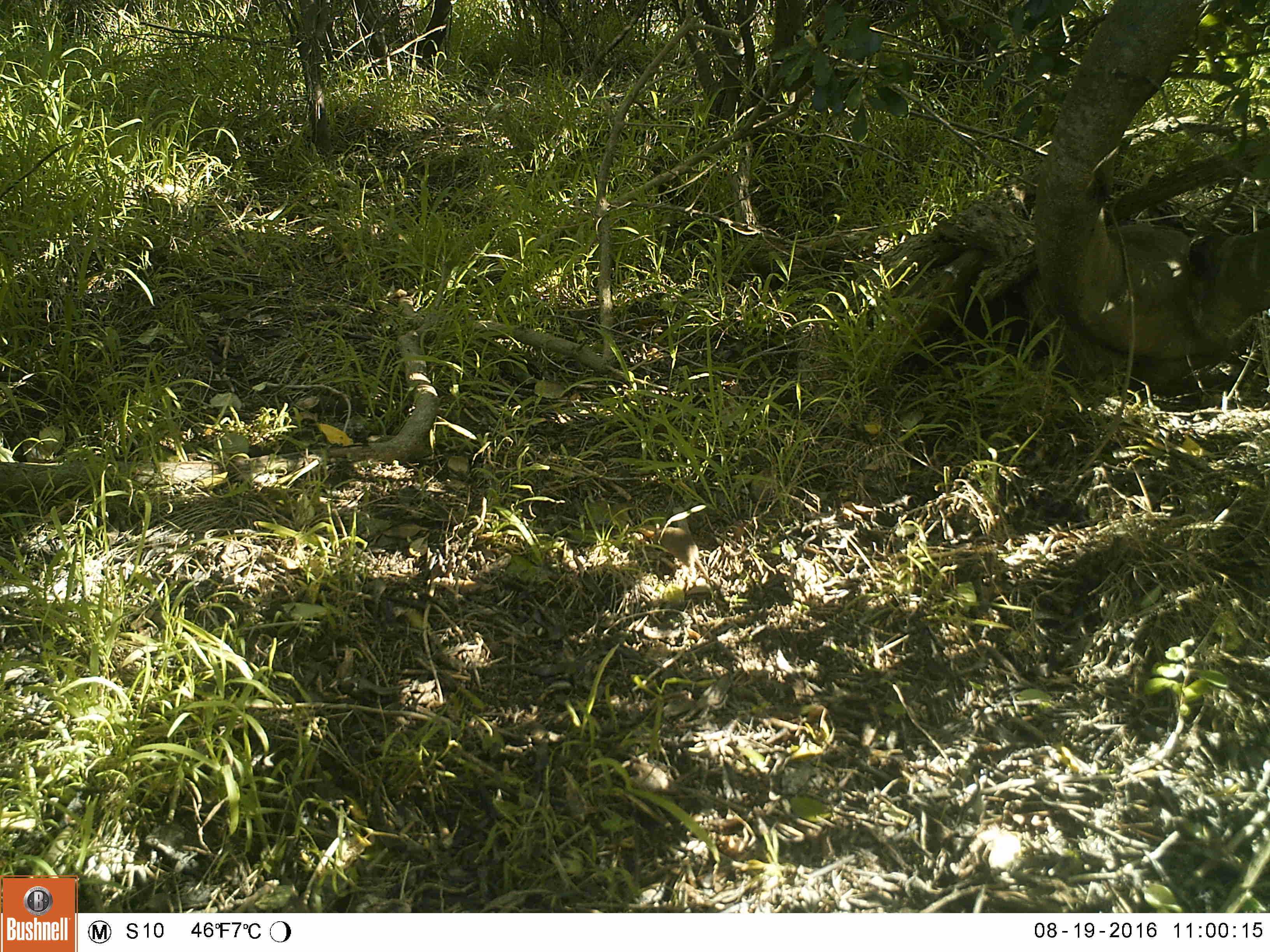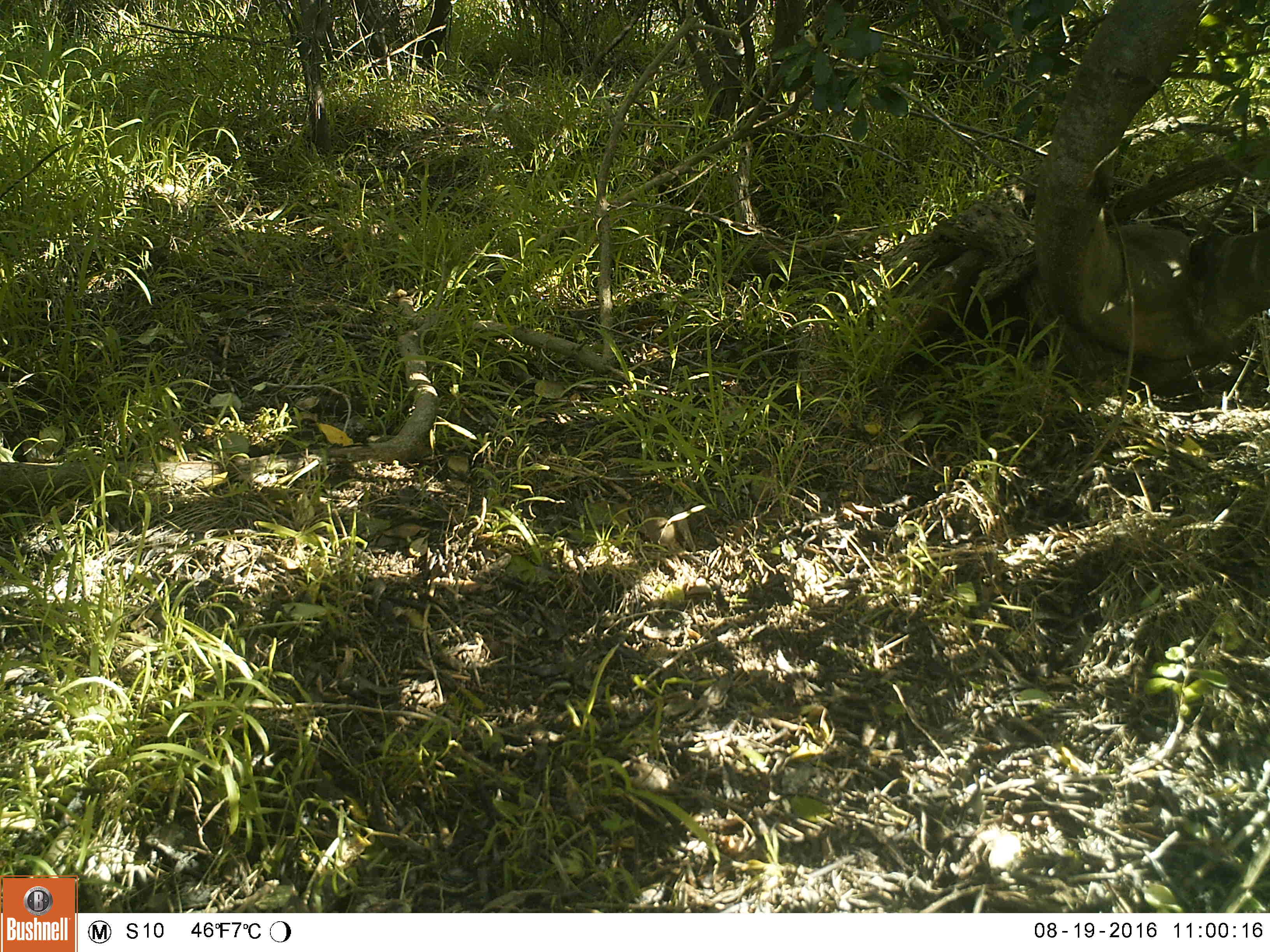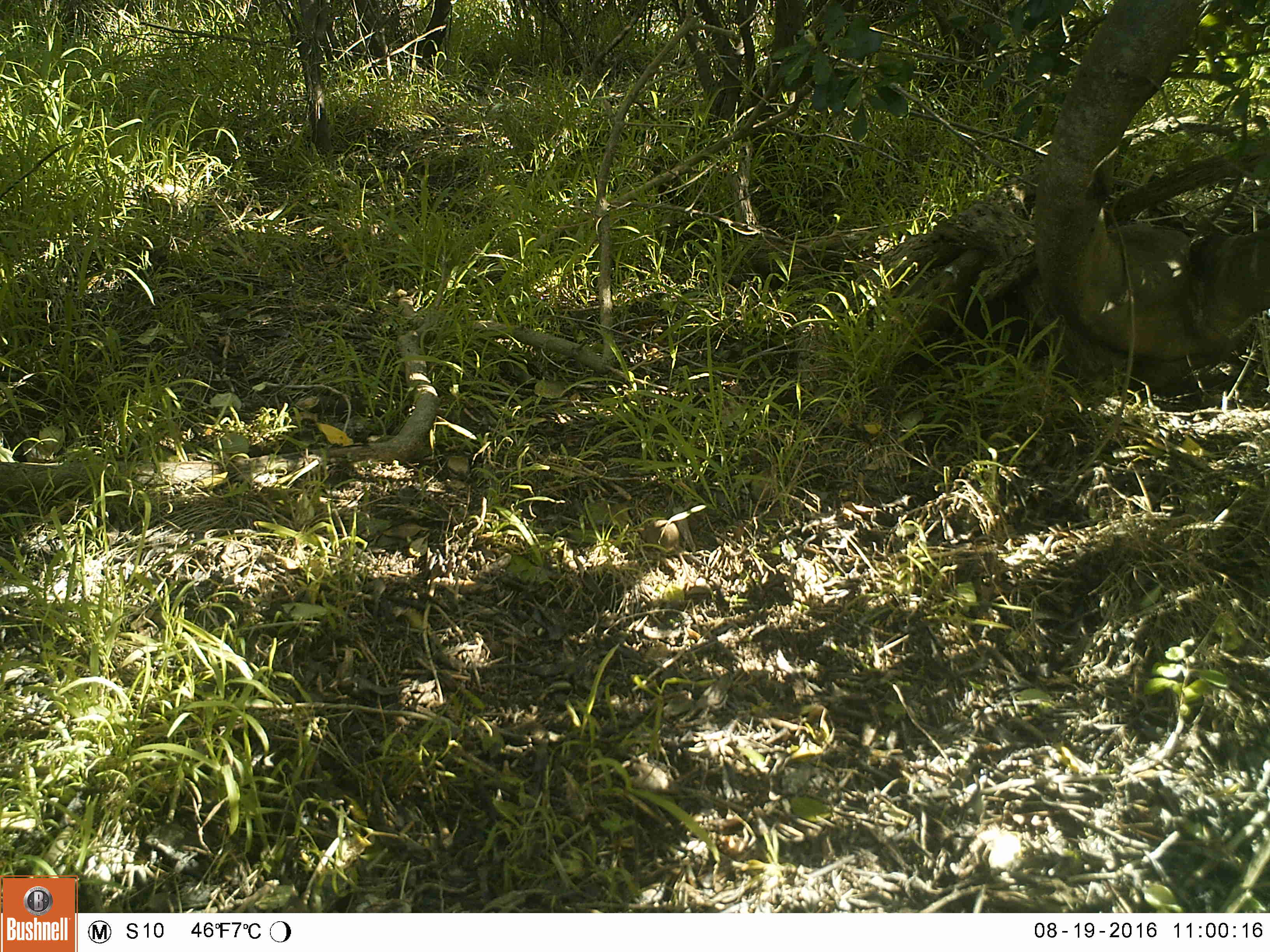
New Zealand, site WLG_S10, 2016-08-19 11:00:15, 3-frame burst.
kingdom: Animalia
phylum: Chordata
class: Mammalia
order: Rodentia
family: Muridae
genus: Mus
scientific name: Mus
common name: mouse